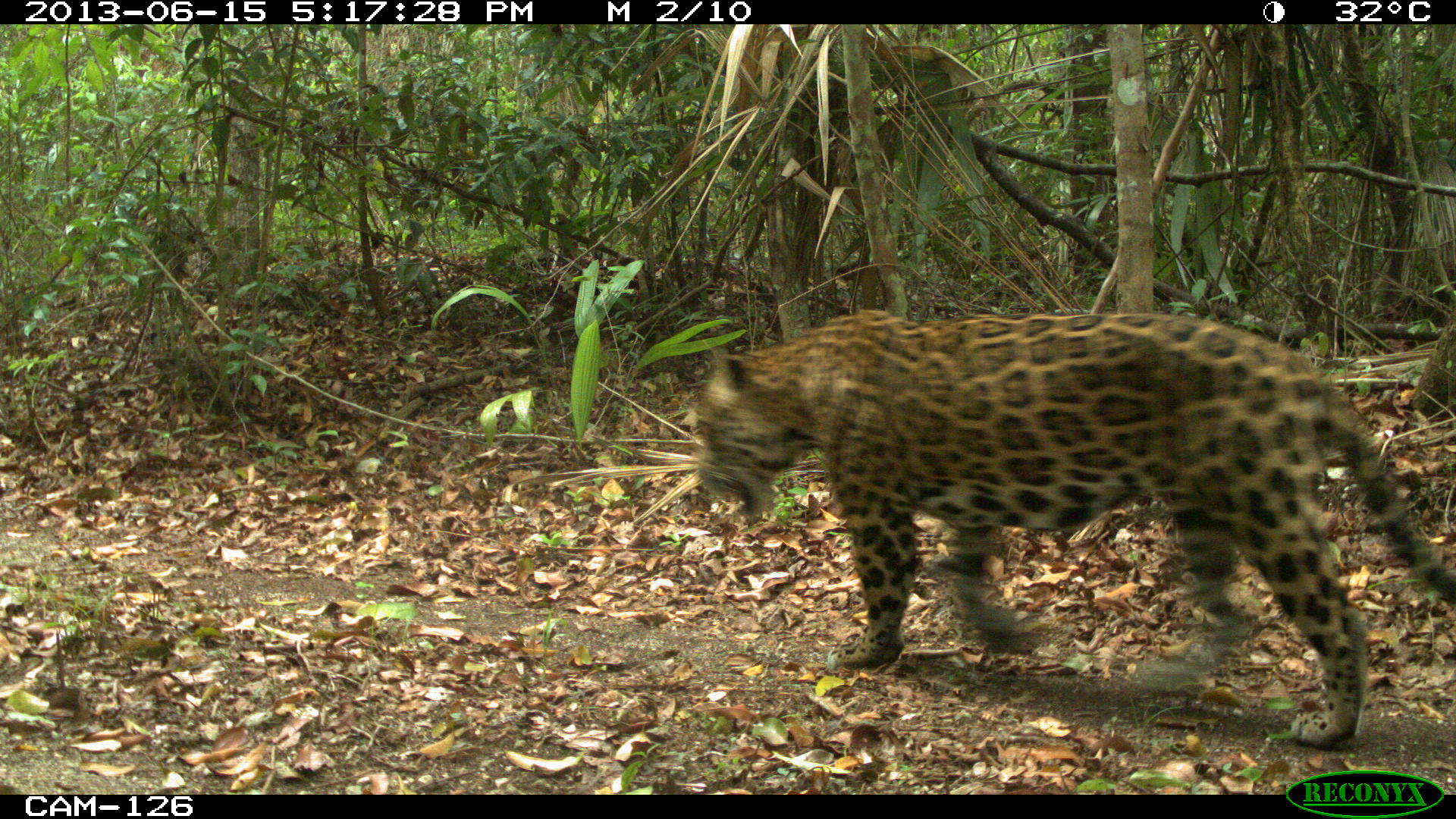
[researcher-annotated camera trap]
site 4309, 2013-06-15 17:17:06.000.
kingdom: Animalia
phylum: Chordata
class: Mammalia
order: Carnivora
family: Felidae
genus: Panthera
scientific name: Panthera onca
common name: jaguar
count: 1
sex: male